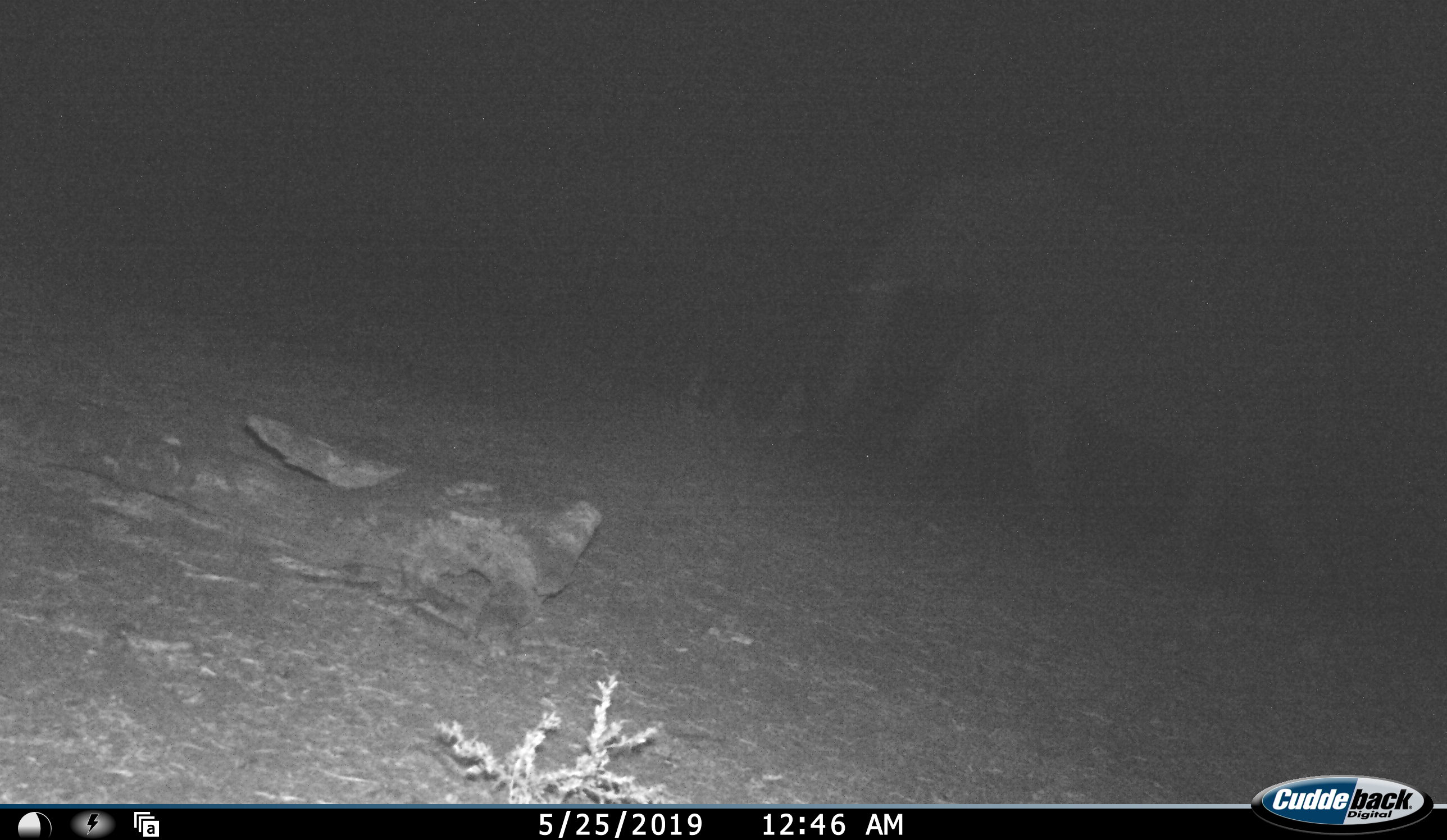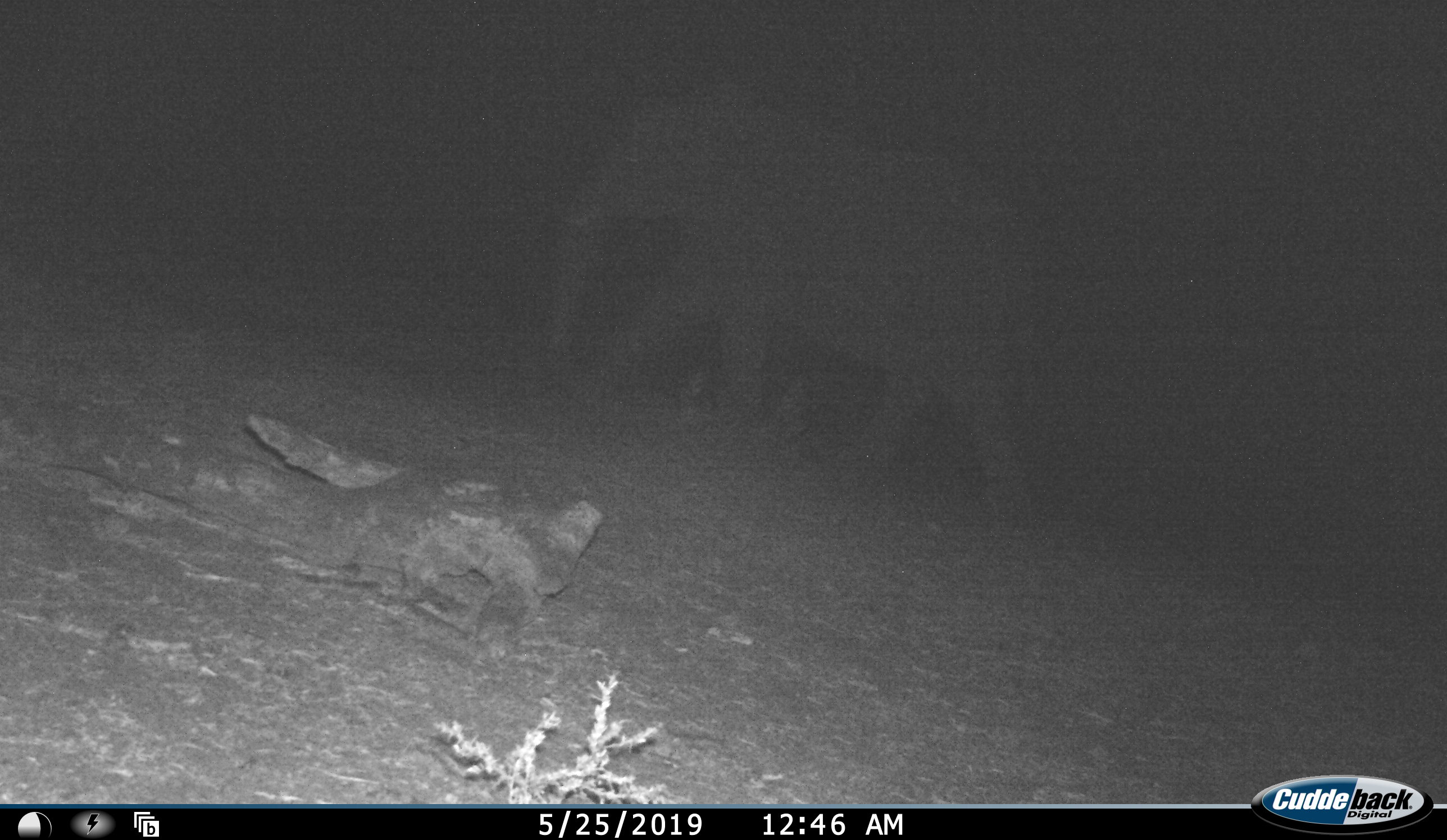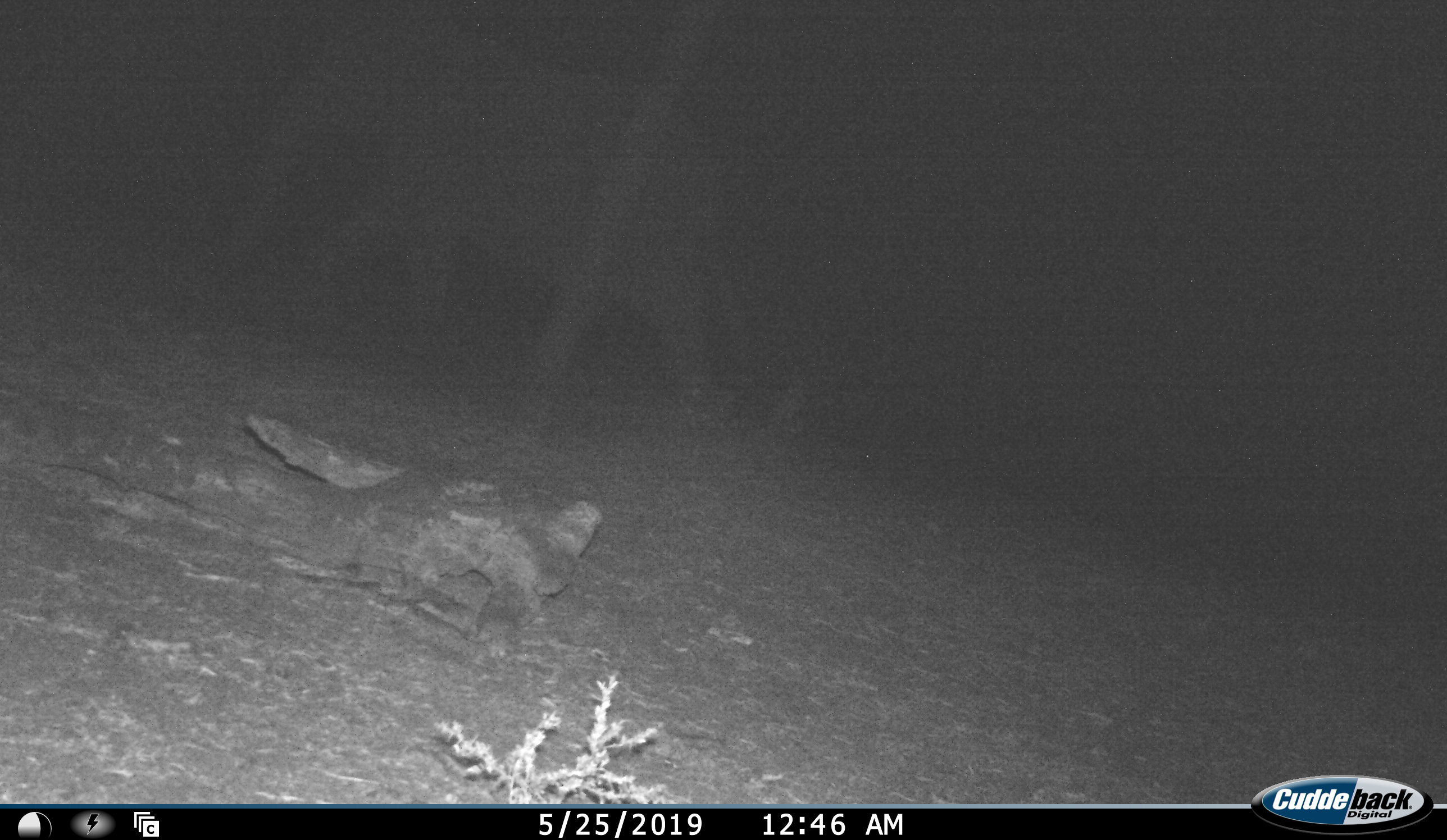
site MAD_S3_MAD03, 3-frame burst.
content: unidentified animal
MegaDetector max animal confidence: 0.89